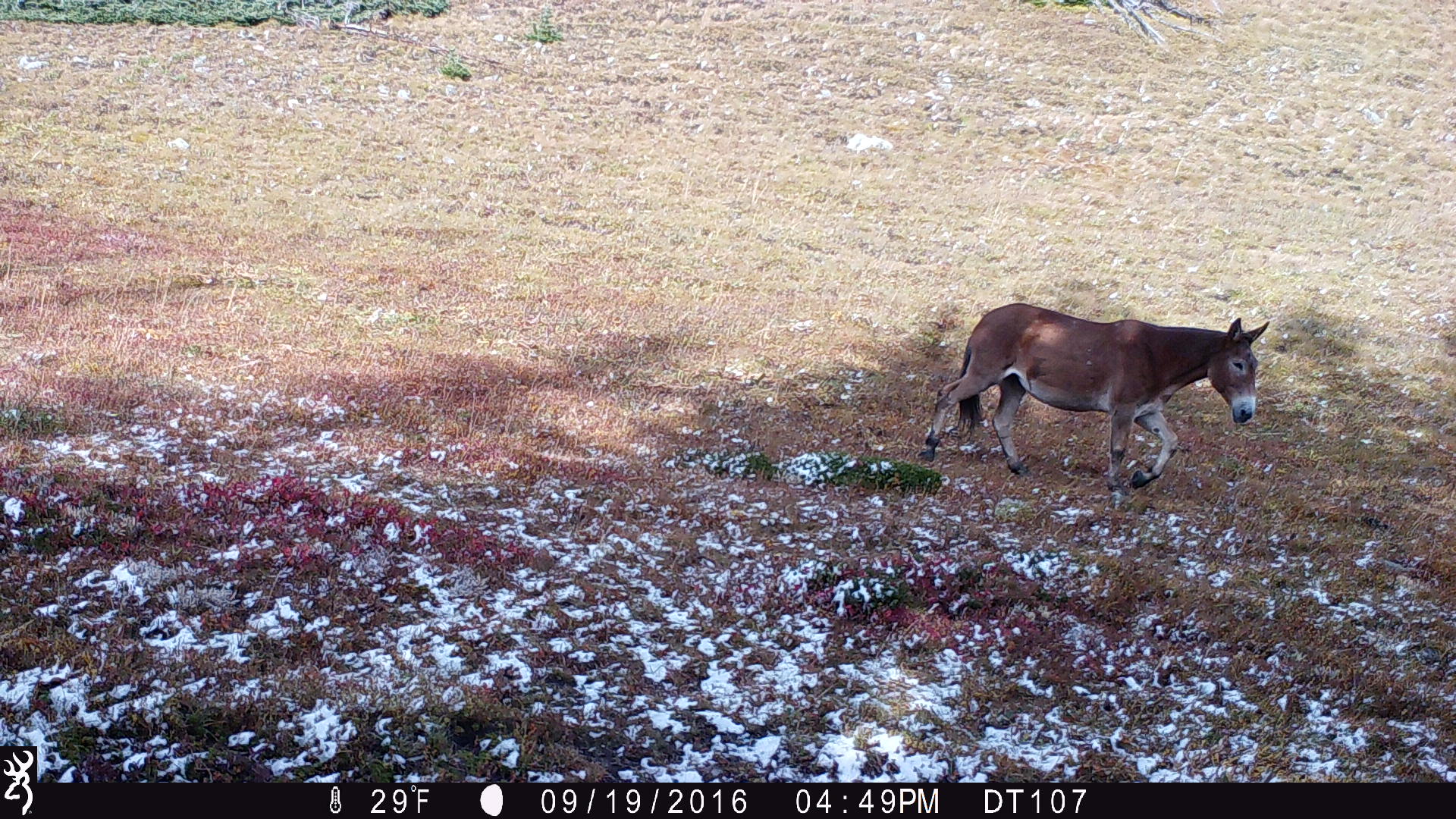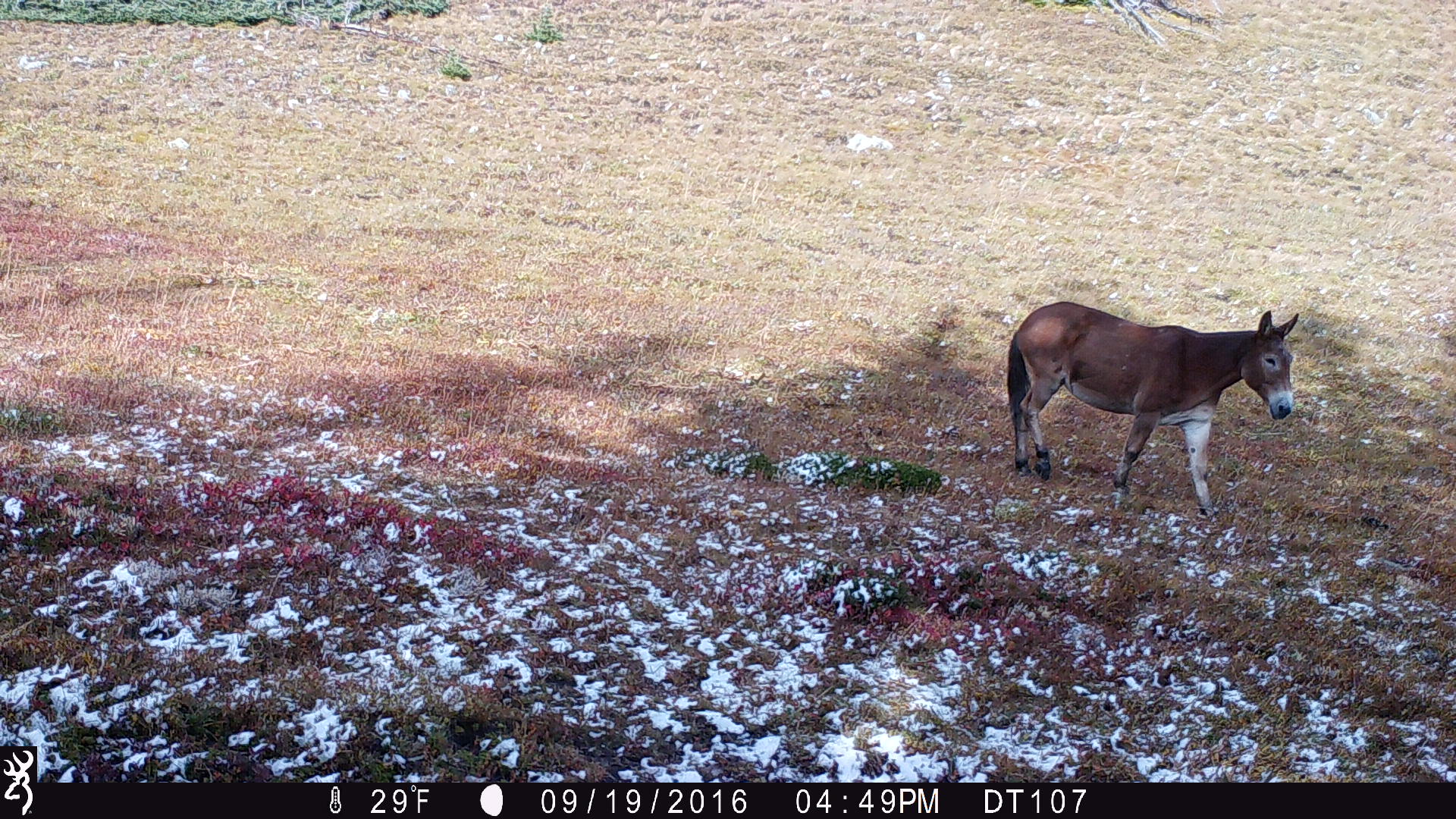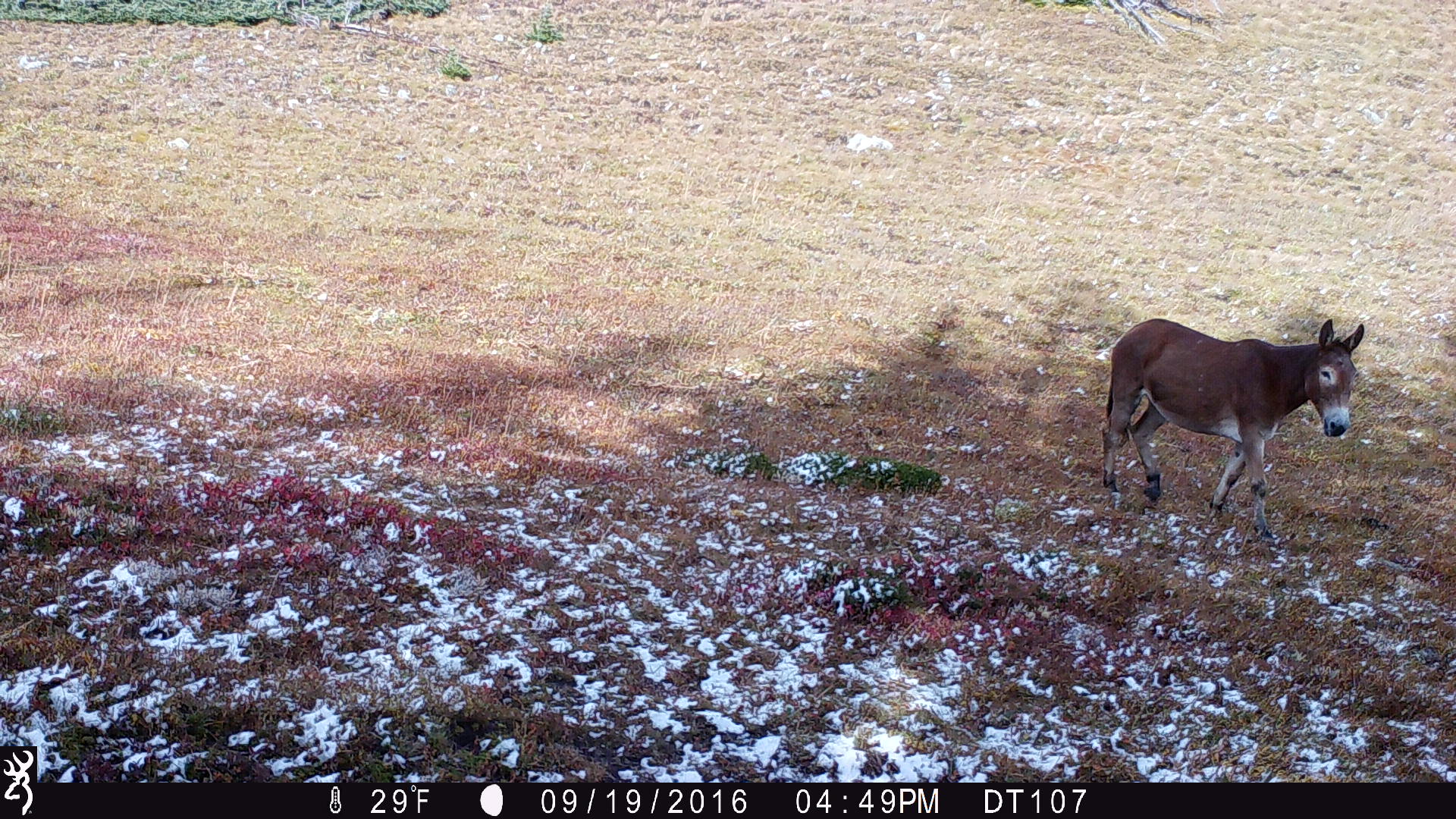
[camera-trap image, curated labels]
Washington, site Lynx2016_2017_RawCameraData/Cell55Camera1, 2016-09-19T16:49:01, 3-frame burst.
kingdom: Animalia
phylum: Chordata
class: Mammalia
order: Perissodactyla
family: Equidae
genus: Equus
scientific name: Equus caballus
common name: domestic horse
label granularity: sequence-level